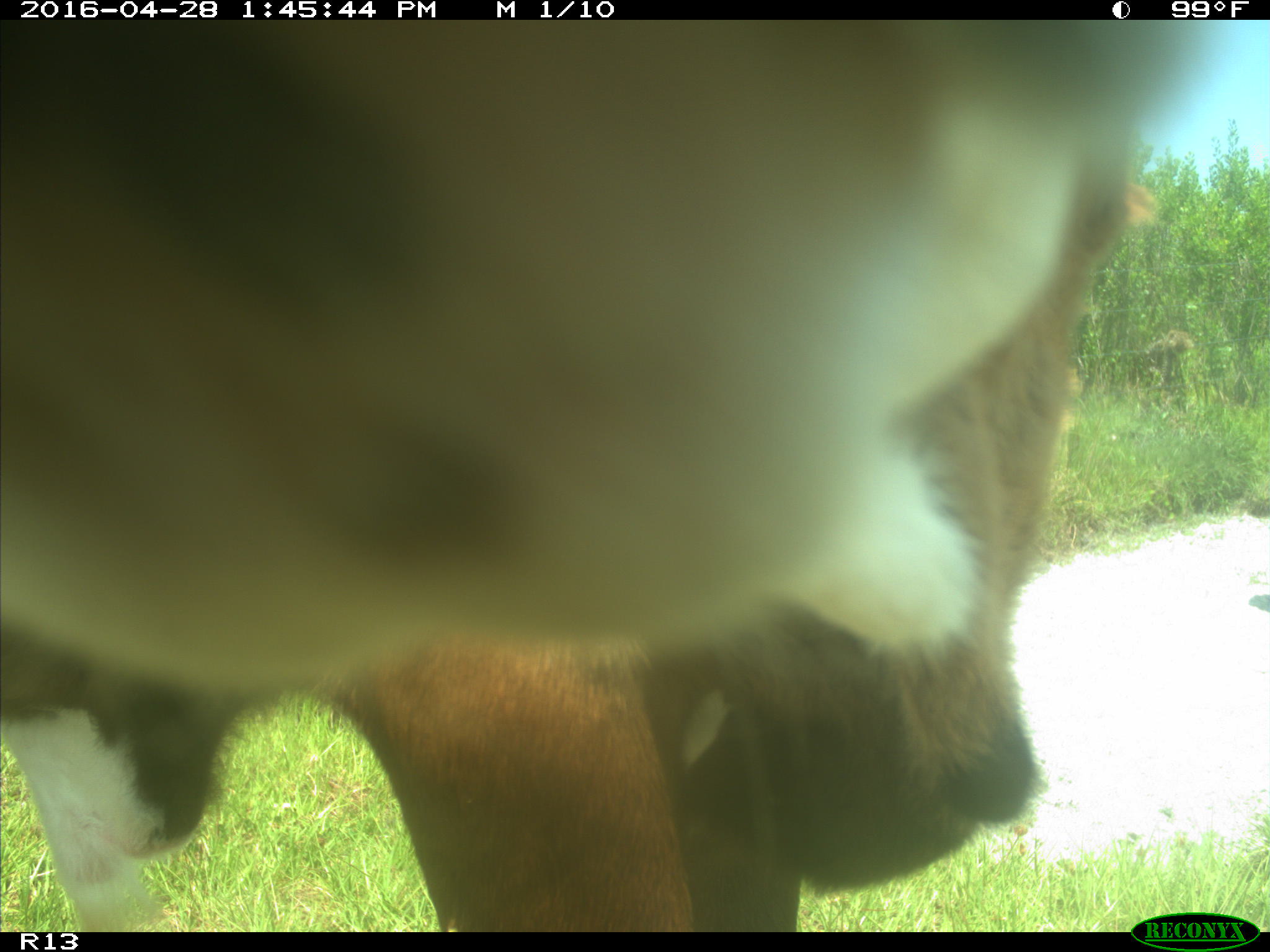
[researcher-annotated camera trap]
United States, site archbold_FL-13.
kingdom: Animalia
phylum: Chordata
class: Mammalia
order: Artiodactyla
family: Bovidae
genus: Bos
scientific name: Bos taurus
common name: domestic cow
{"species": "Bos taurus (domestic cow)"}